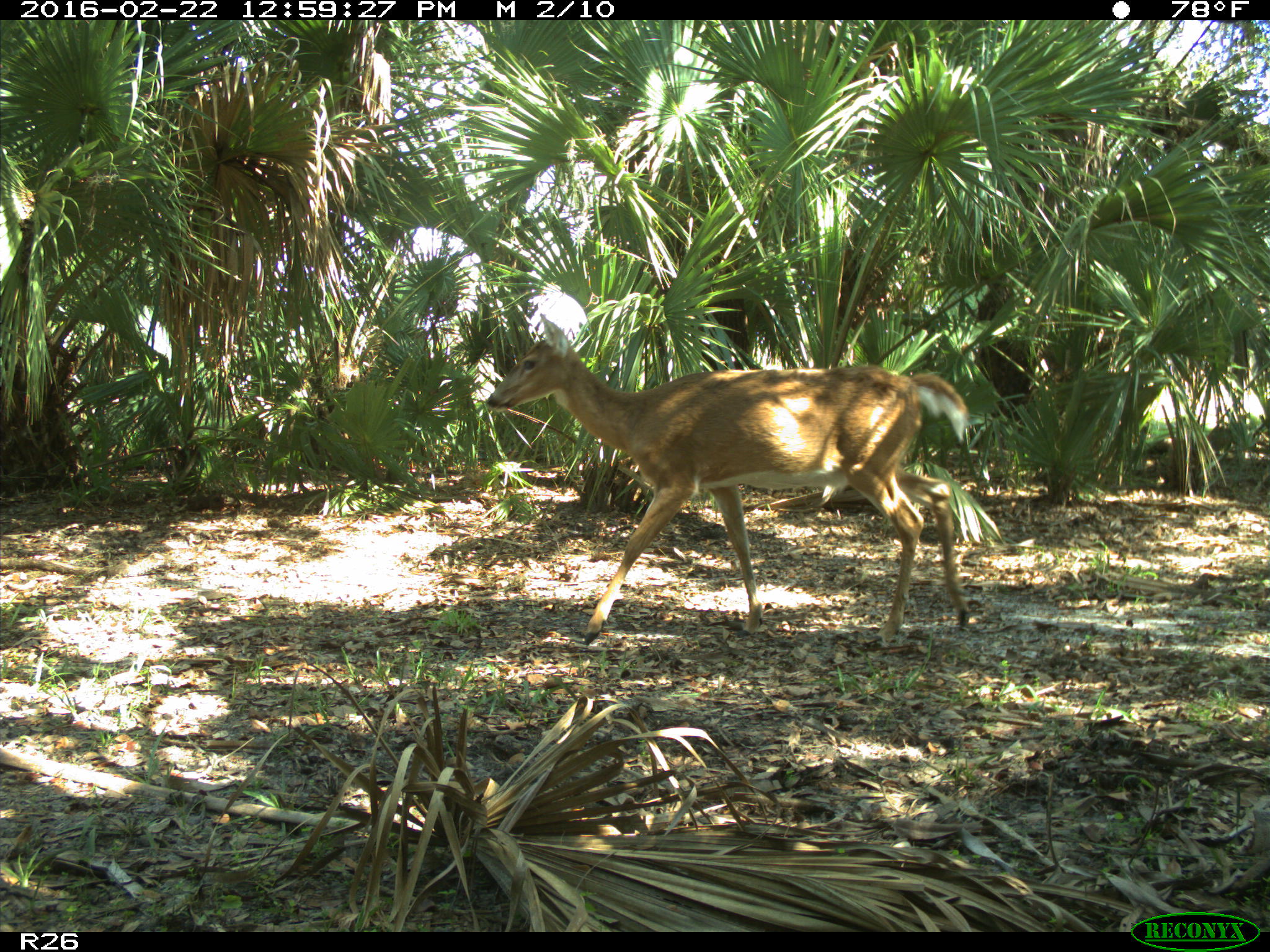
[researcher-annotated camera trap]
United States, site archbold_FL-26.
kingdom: Animalia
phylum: Chordata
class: Mammalia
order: Artiodactyla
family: Cervidae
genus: Odocoileus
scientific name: Odocoileus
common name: deer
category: unidentified deer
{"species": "unidentified deer (deer) (Odocoileus)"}